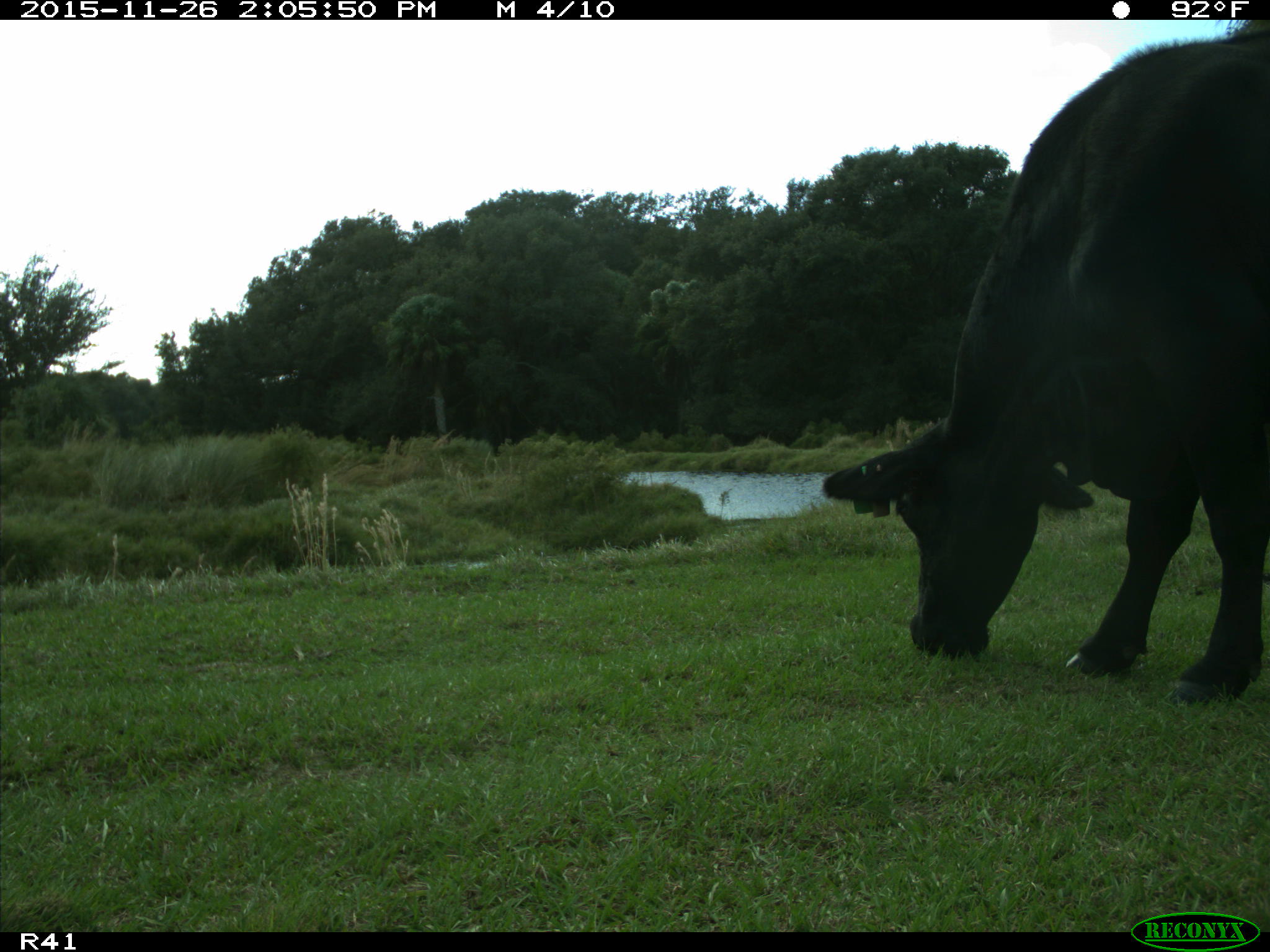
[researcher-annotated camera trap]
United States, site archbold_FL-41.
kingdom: Animalia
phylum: Chordata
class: Mammalia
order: Artiodactyla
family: Bovidae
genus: Bos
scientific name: Bos taurus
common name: domestic cow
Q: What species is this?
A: Bos taurus (domestic cow).